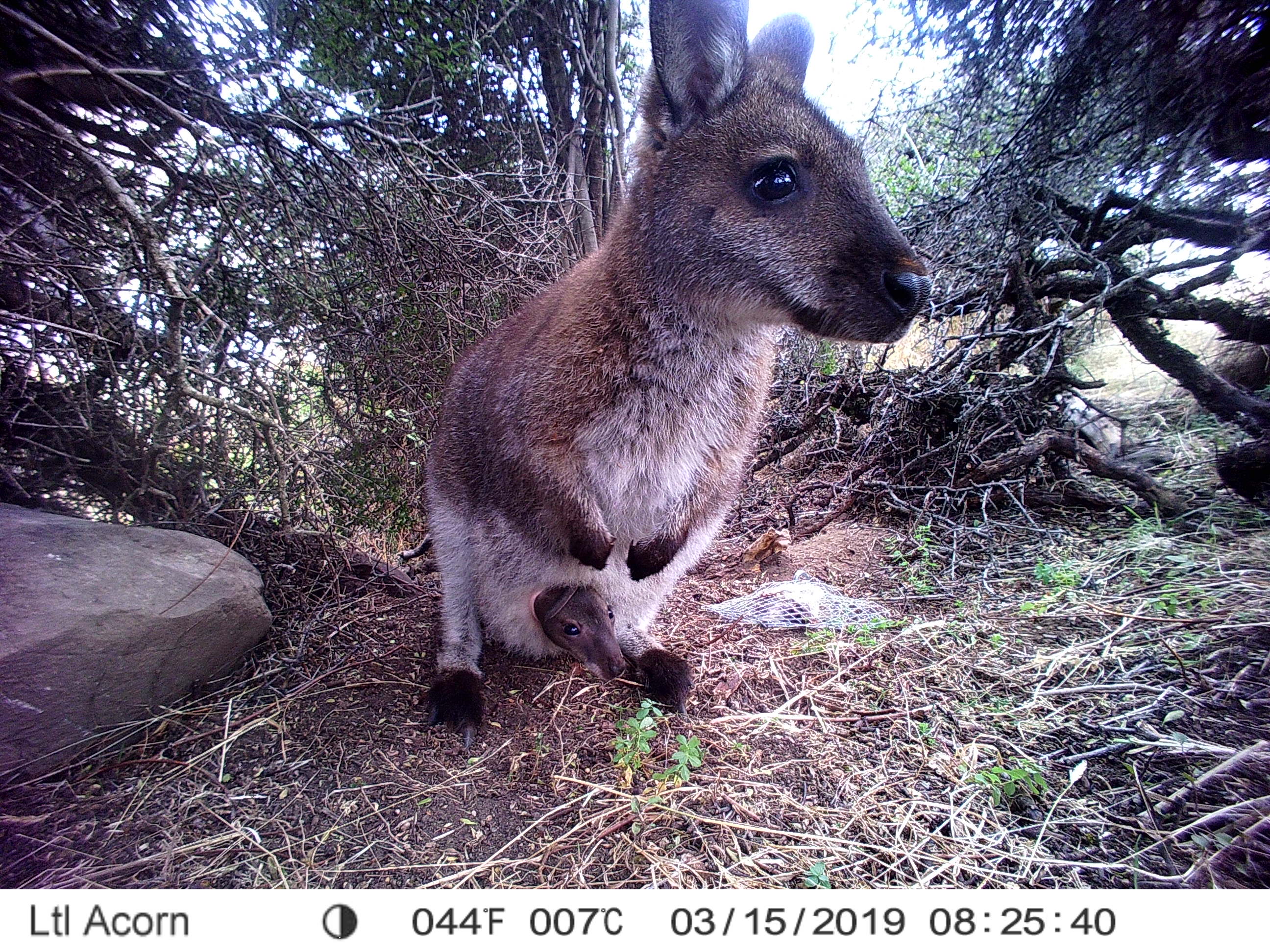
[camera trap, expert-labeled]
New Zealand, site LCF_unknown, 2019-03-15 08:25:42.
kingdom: Animalia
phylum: Chordata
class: Mammalia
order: Diprotodontia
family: Macropodidae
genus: Notamacropus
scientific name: Notamacropus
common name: wallaby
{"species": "wallaby (Notamacropus)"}